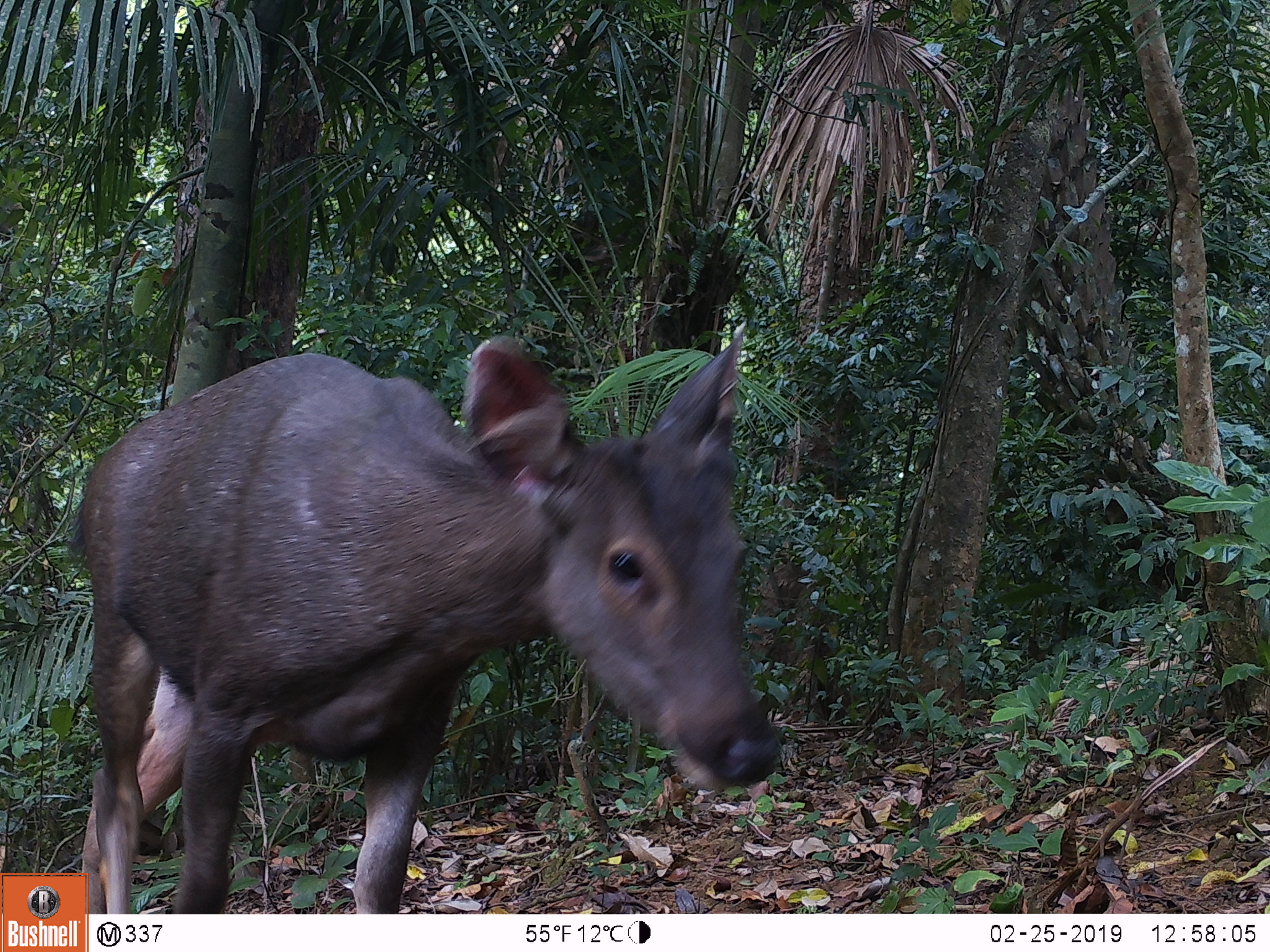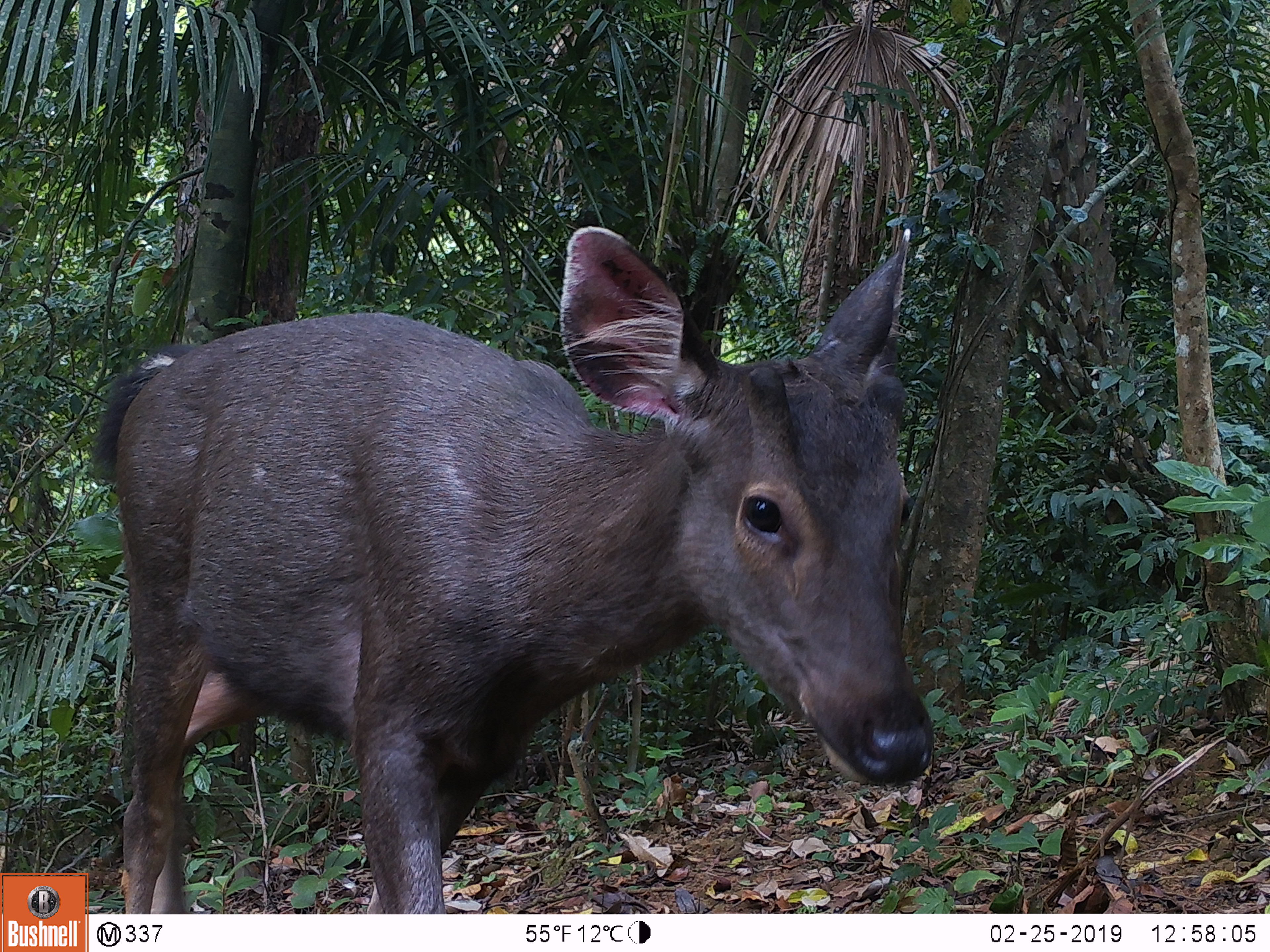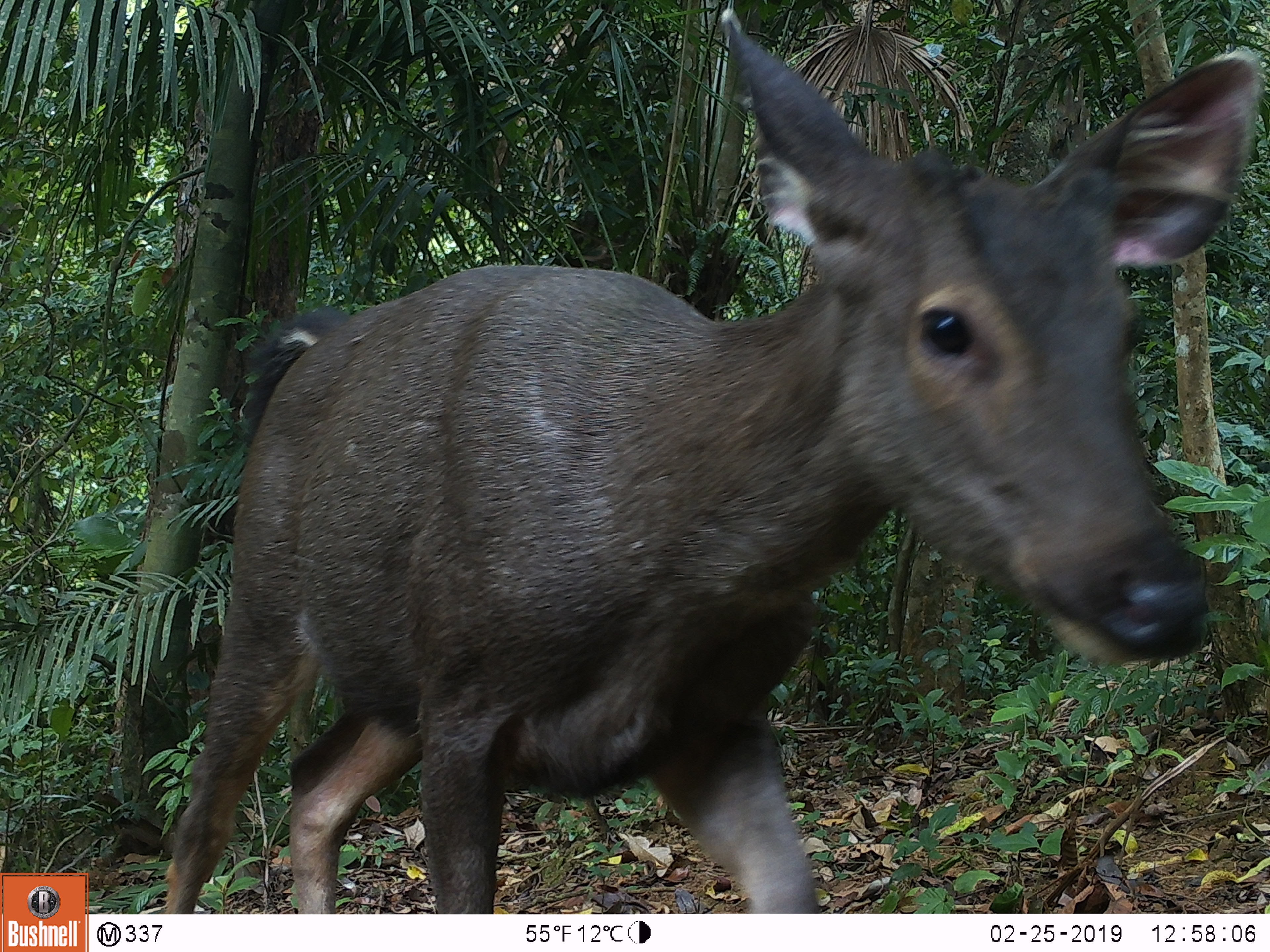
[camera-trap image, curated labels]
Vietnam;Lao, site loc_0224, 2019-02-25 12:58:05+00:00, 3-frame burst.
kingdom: Animalia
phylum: Chordata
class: Mammalia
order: Artiodactyla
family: Cervidae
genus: Rusa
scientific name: Rusa unicolor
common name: sambar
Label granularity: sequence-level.